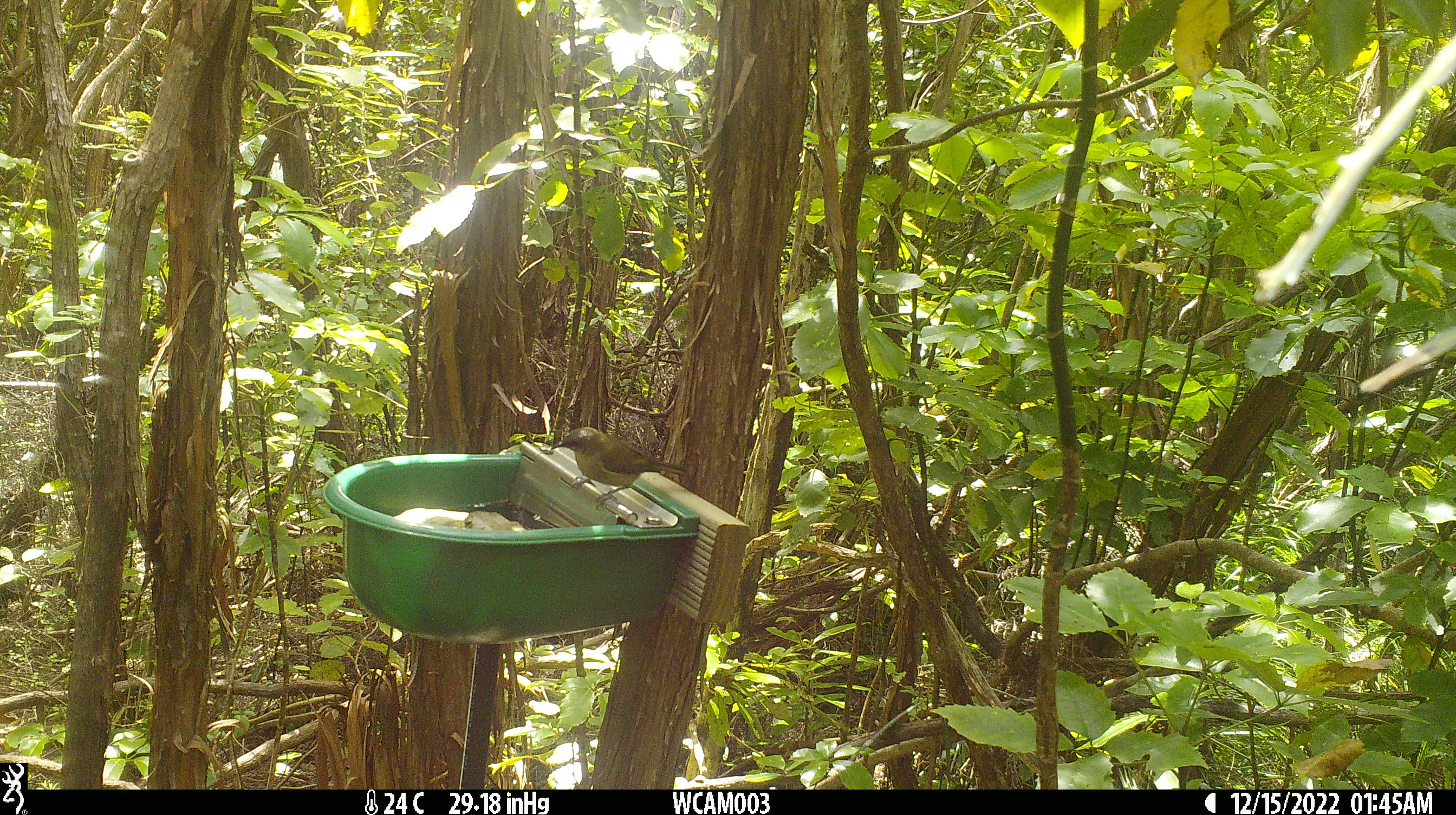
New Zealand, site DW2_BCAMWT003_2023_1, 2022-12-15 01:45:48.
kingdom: Animalia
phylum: Chordata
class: Aves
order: Passeriformes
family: Meliphagidae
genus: Anthornis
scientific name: Anthornis melanura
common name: new zealand bellbird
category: bellbird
Bellbird (new zealand bellbird) (Anthornis melanura).